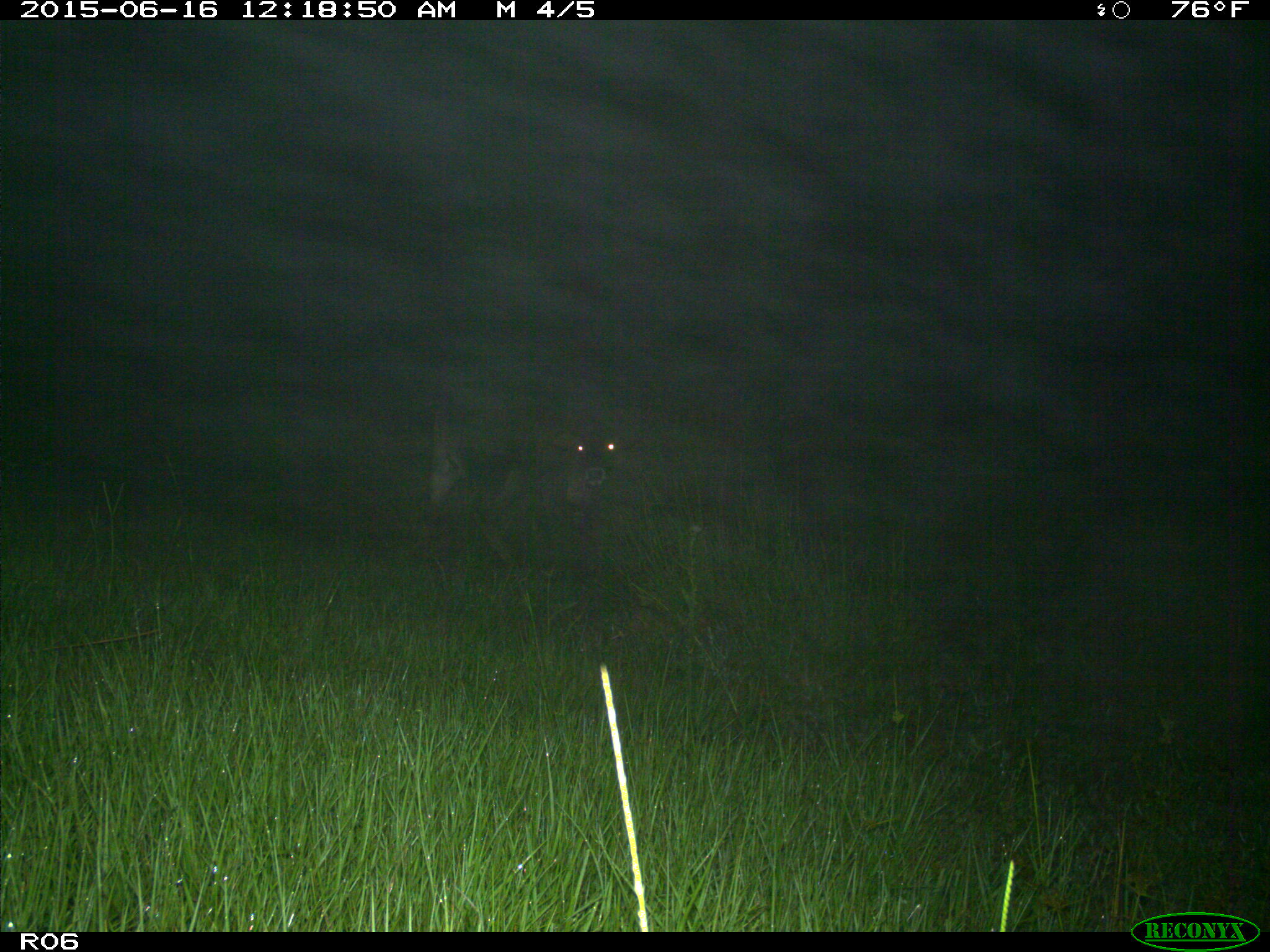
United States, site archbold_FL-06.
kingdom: Animalia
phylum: Chordata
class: Mammalia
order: Artiodactyla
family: Bovidae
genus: Bos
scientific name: Bos taurus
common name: domestic cow